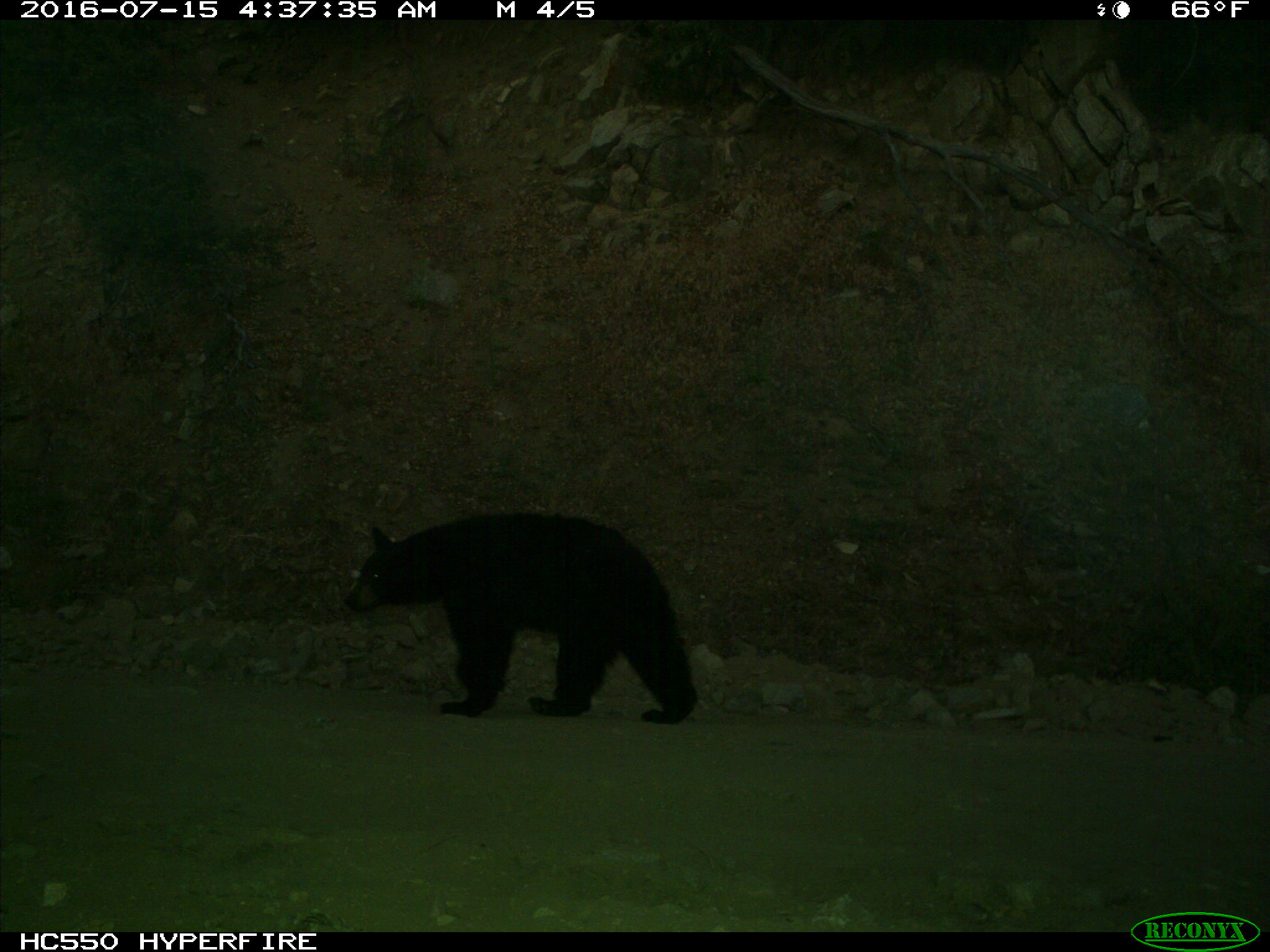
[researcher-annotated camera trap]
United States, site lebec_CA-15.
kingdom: Animalia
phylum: Chordata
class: Mammalia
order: Carnivora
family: Ursidae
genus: Ursus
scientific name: Ursus americanus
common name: american black bear